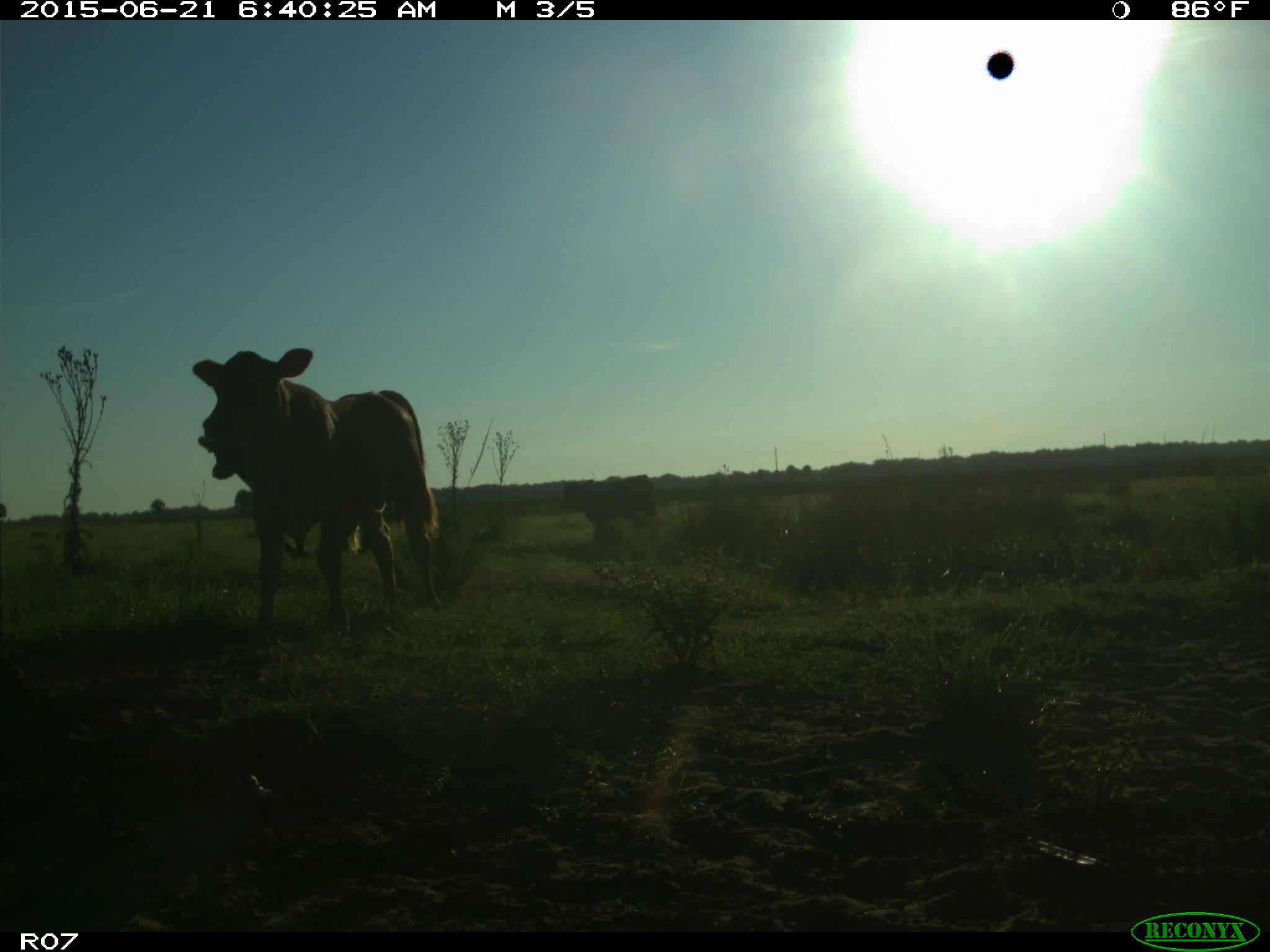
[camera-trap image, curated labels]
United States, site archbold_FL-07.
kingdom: Animalia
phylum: Chordata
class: Mammalia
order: Artiodactyla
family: Bovidae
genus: Bos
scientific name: Bos taurus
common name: domestic cow